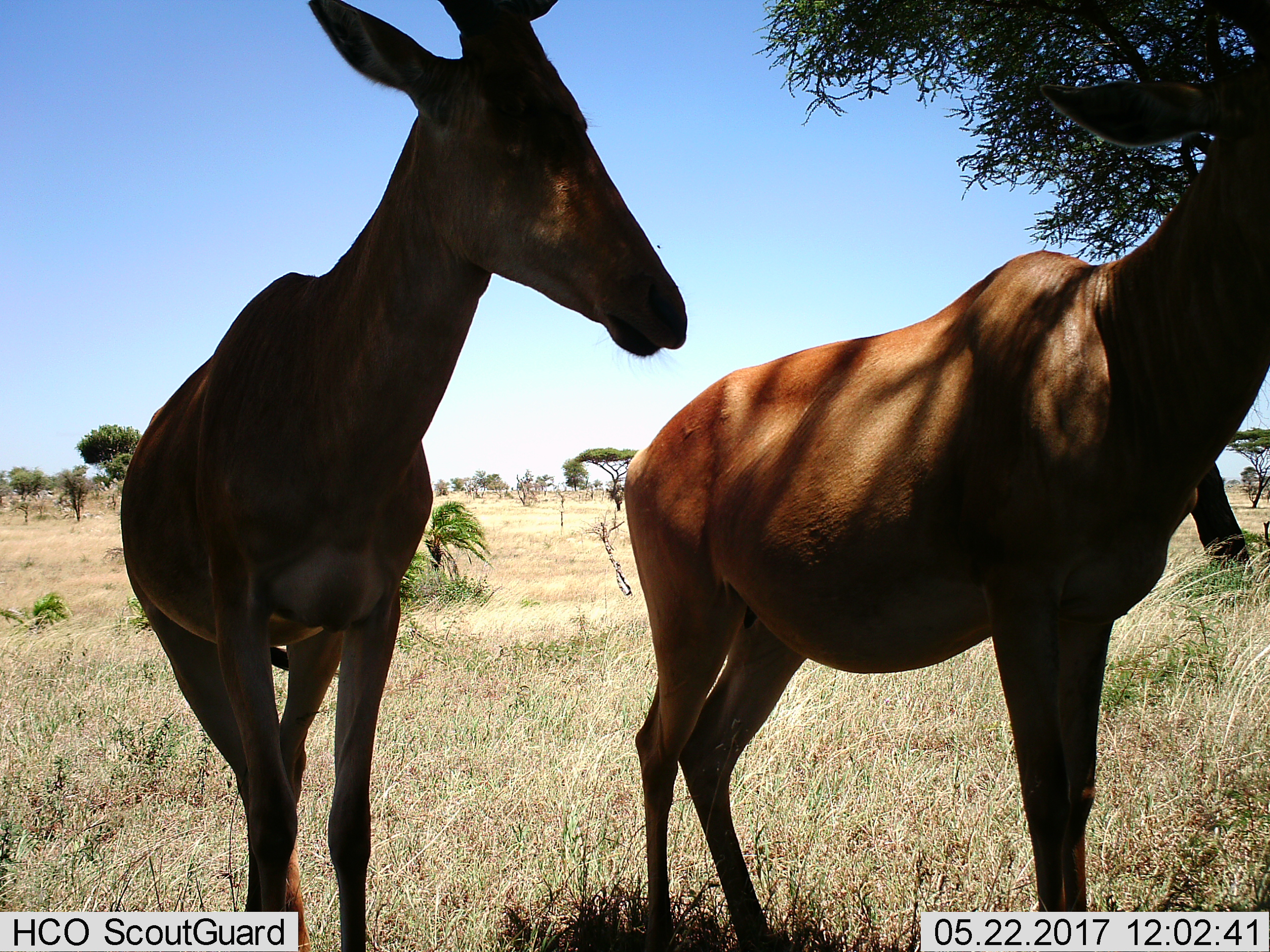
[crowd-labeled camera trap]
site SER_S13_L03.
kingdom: Animalia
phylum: Chordata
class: Mammalia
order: Artiodactyla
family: Bovidae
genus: Alcelaphus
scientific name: Alcelaphus buselaphus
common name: hartebeest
Hartebeest (Alcelaphus buselaphus), count 2. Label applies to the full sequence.